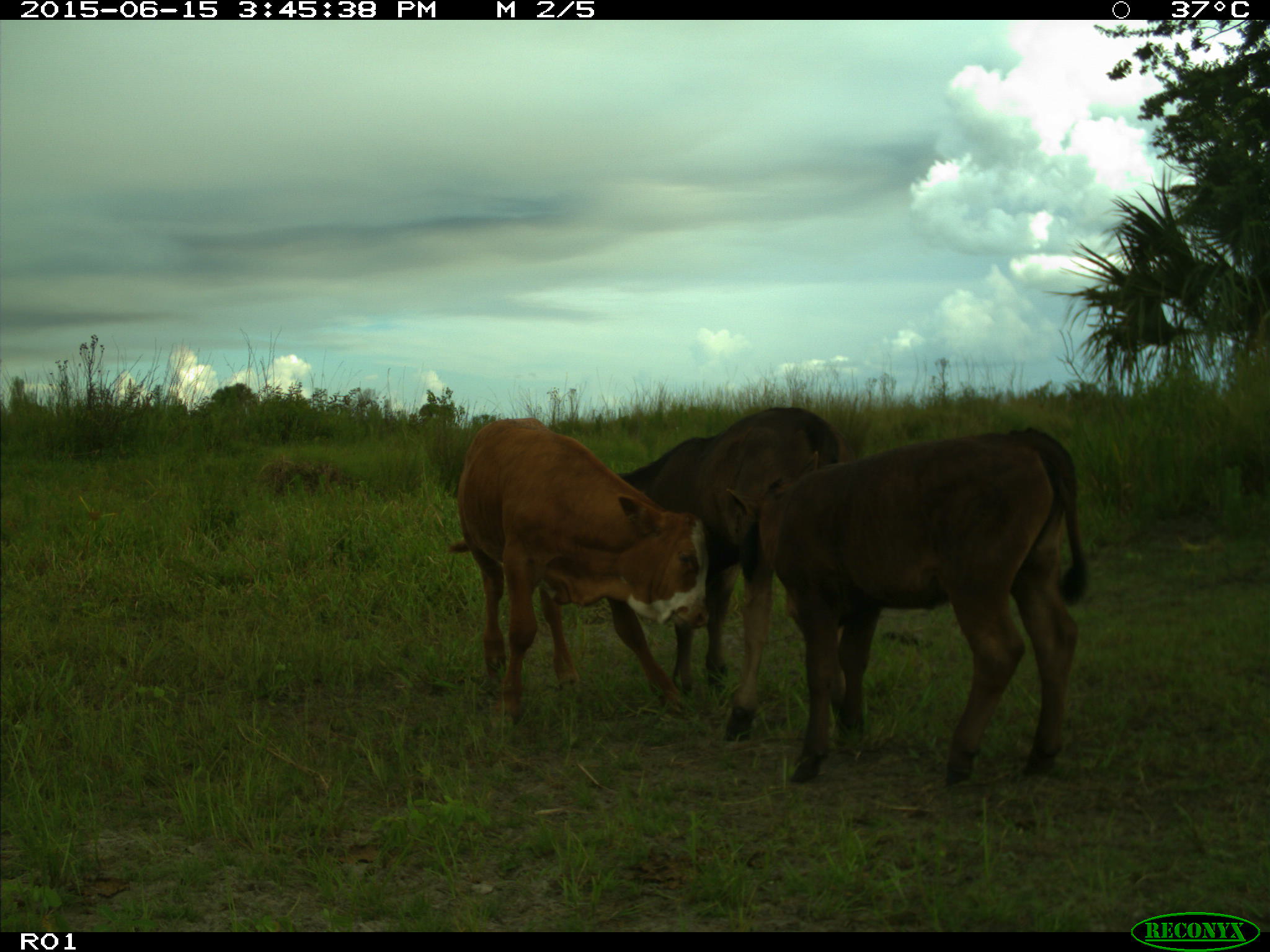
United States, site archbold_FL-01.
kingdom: Animalia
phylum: Chordata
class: Mammalia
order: Artiodactyla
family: Bovidae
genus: Bos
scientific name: Bos taurus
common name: domestic cow